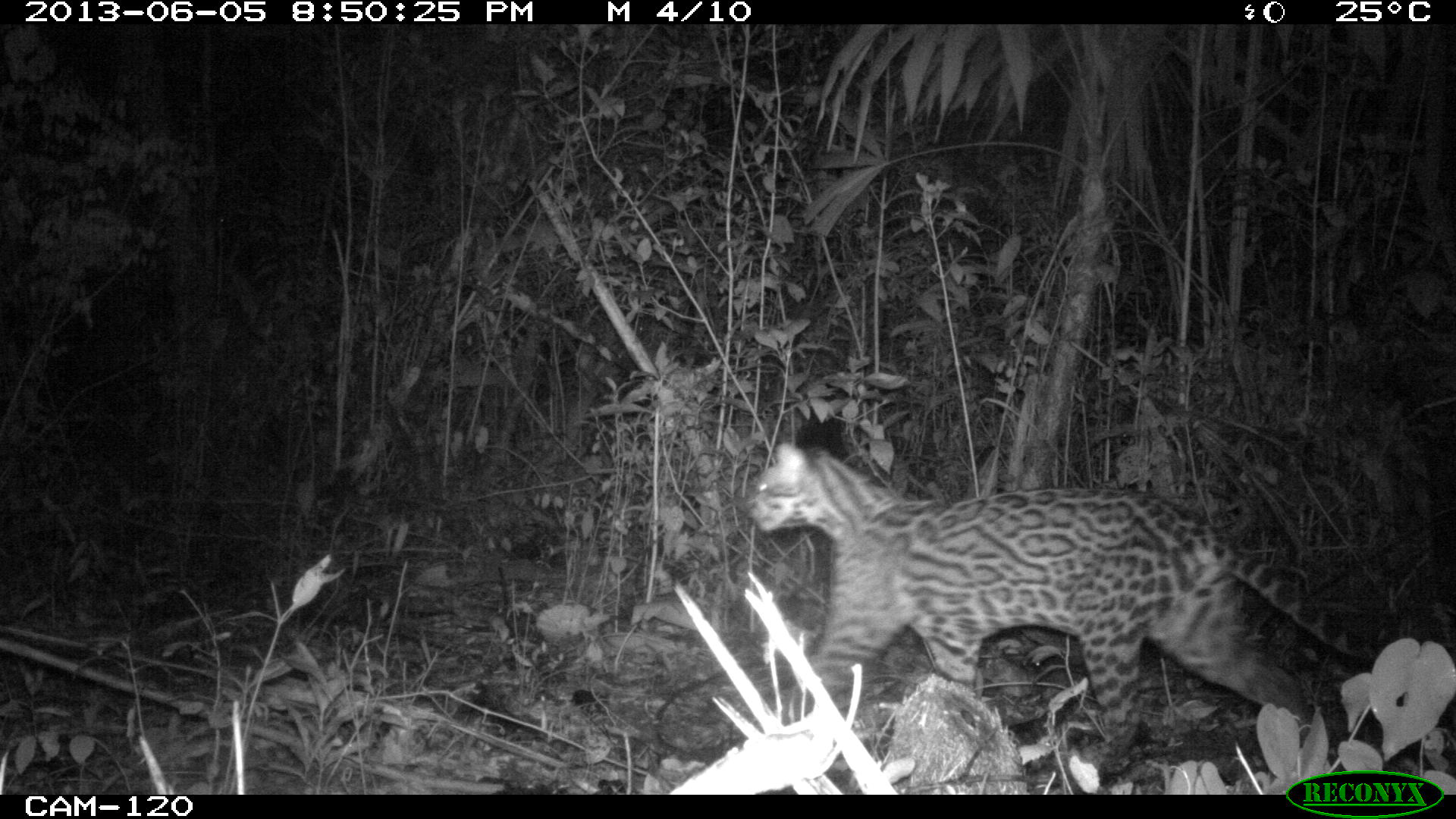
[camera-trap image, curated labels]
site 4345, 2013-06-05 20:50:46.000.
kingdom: Animalia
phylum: Chordata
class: Mammalia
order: Carnivora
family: Felidae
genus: Leopardus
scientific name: Leopardus pardalis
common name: ocelot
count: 1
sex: female